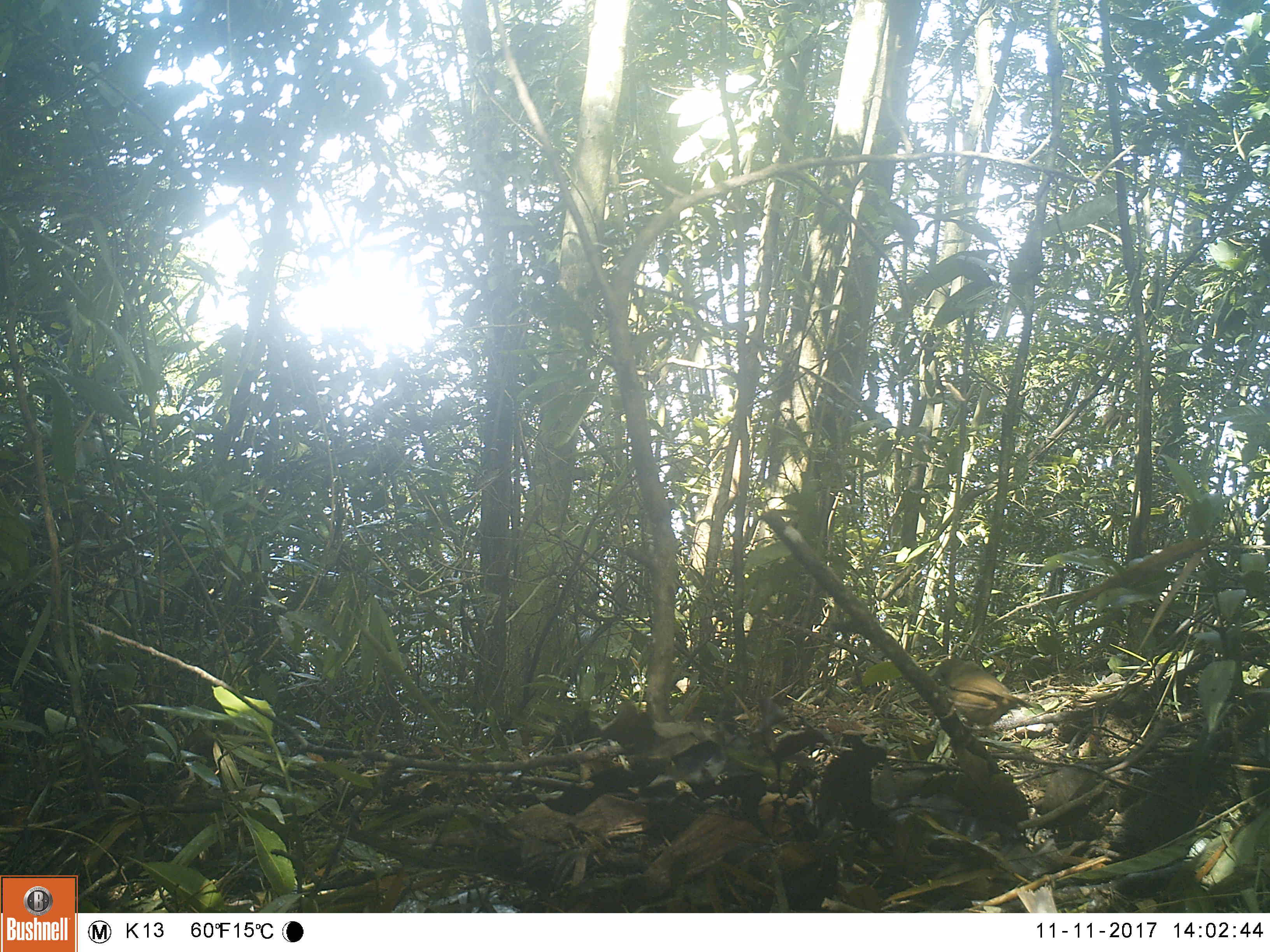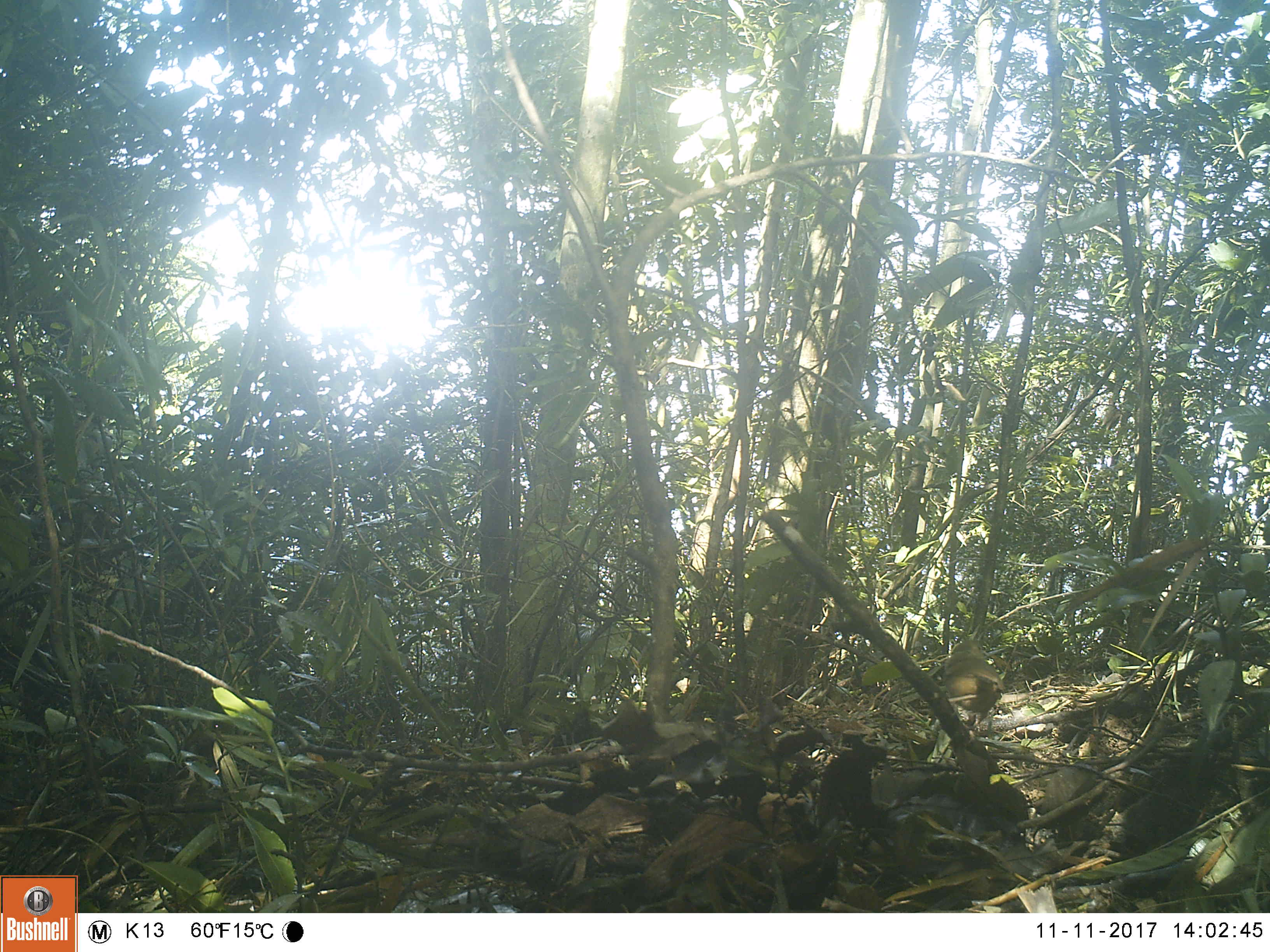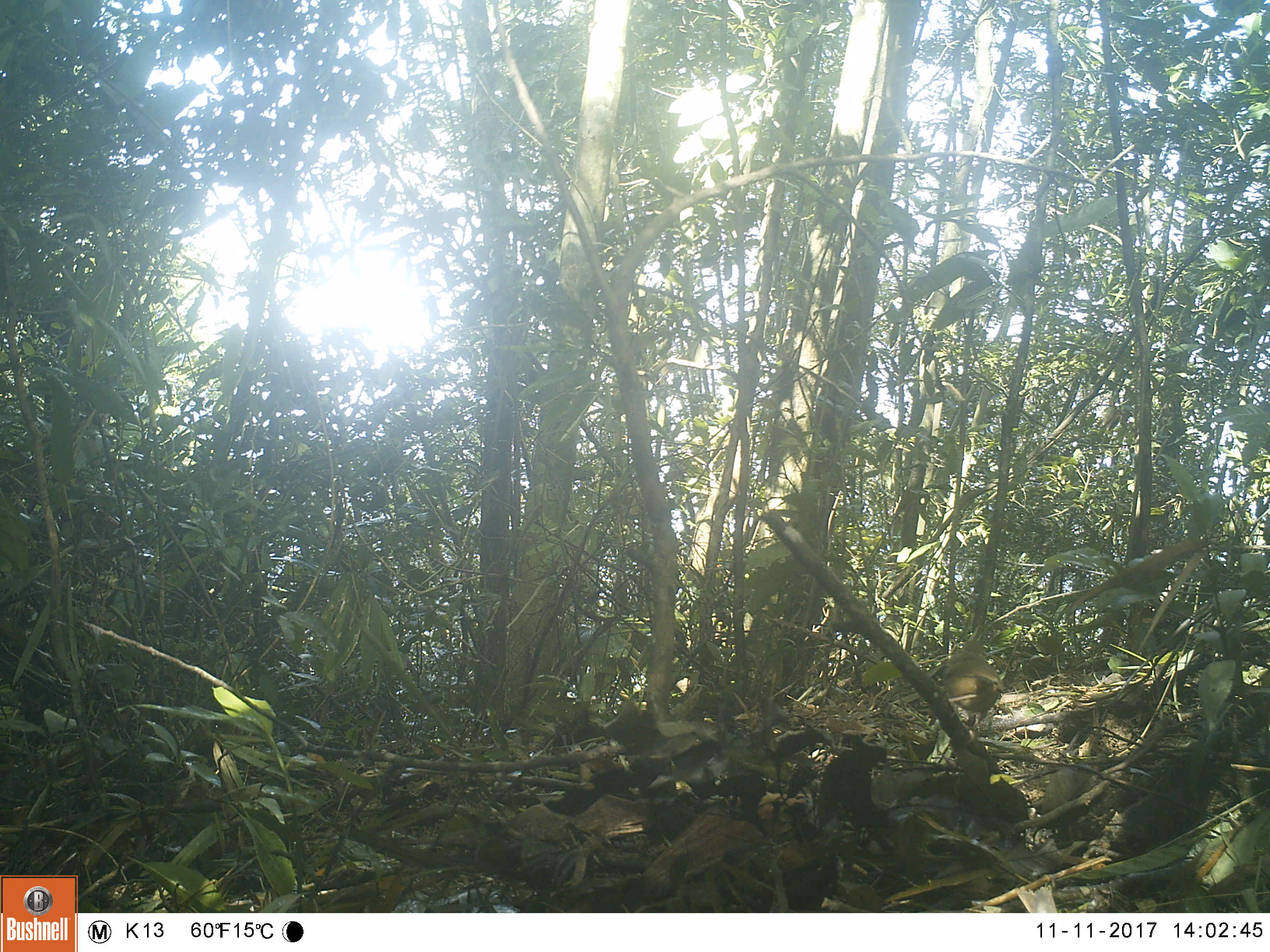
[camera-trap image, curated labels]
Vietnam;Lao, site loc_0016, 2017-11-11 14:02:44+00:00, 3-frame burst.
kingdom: Animalia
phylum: Chordata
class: Aves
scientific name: Aves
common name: bird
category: unidentified bird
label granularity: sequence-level